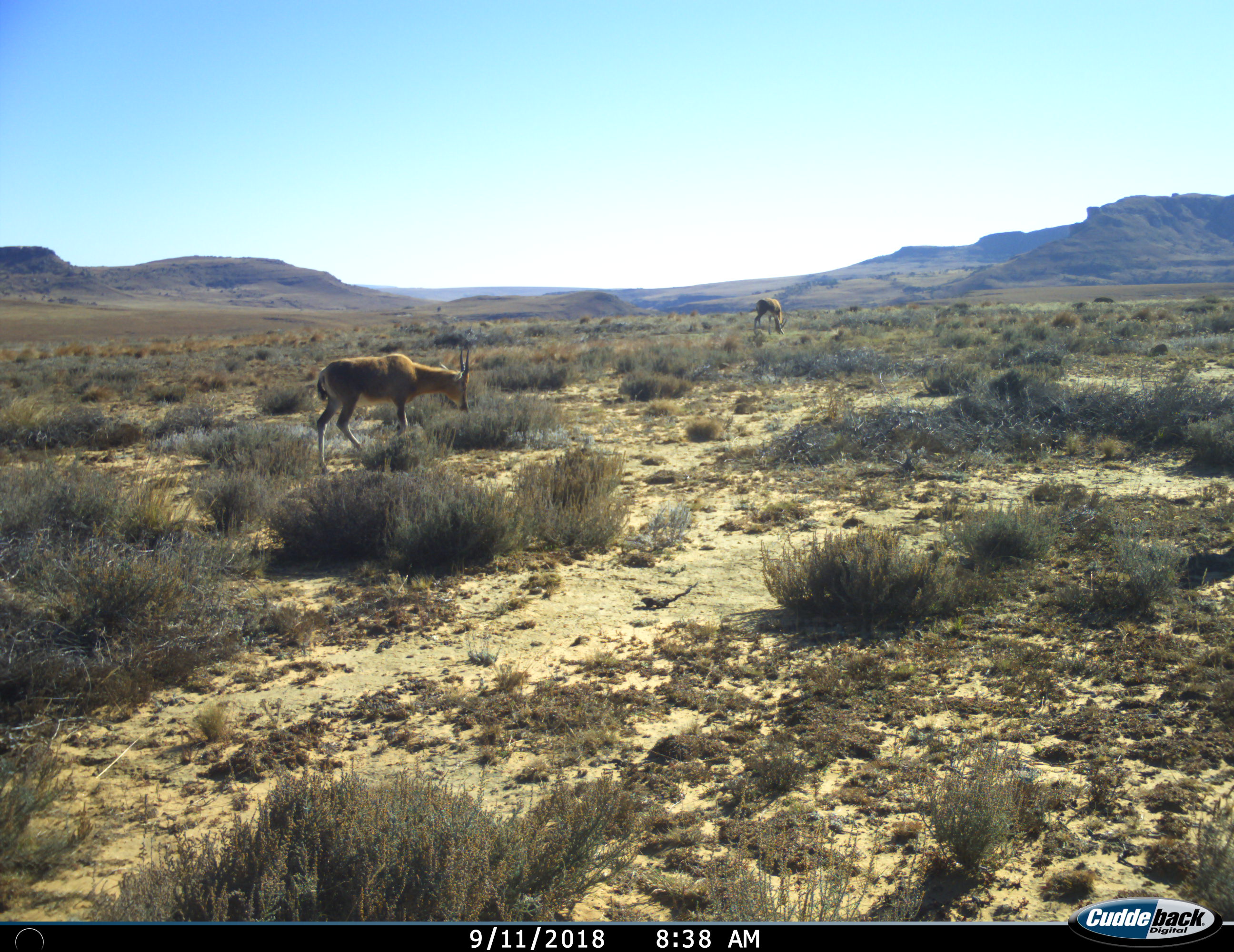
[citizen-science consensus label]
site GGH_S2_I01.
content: unidentified animal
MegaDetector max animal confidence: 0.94